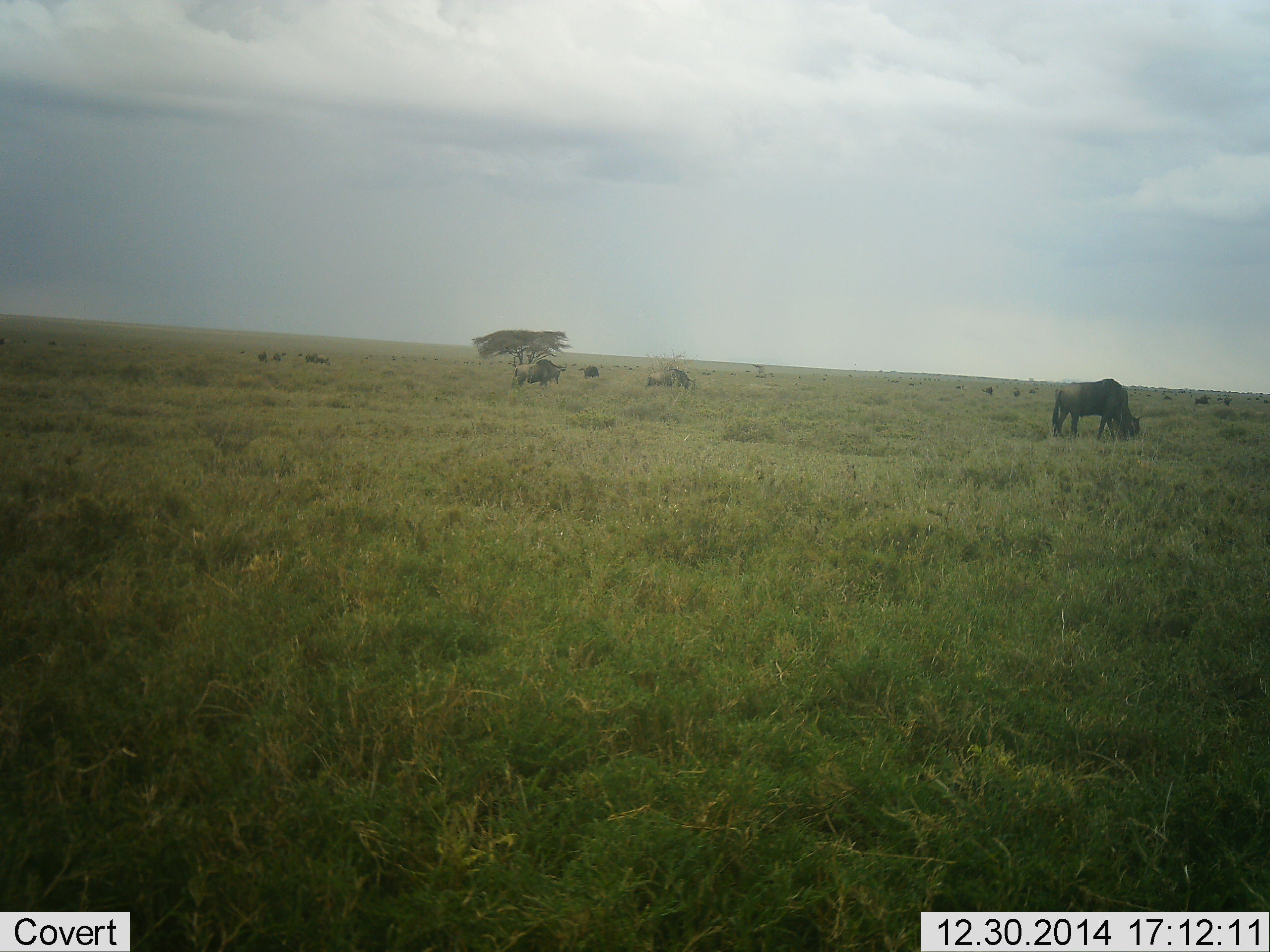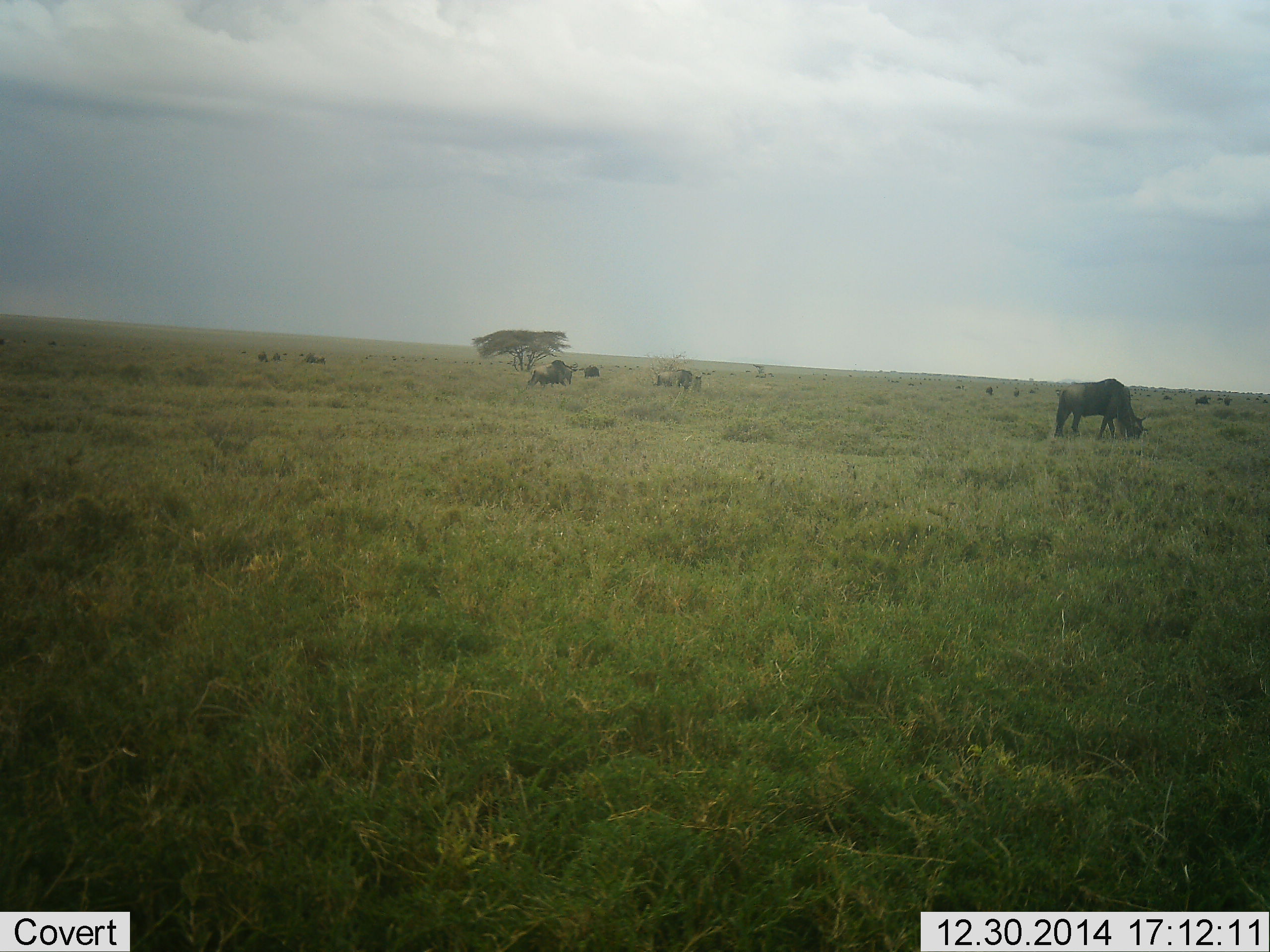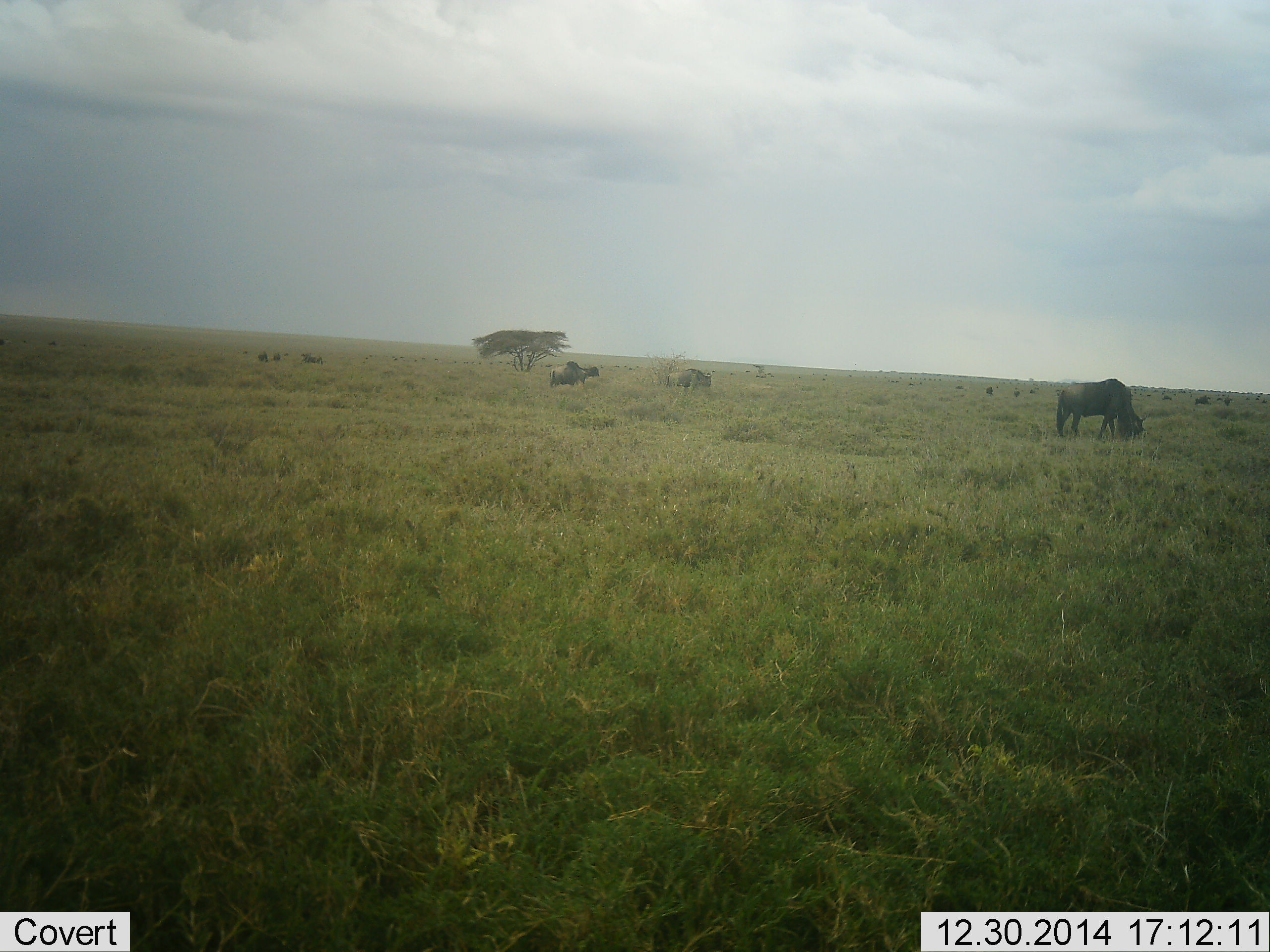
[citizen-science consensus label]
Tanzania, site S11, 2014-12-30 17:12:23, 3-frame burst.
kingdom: Animalia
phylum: Chordata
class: Mammalia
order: Artiodactyla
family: Bovidae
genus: Connochaetes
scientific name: Connochaetes taurinus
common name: blue wildebeest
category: wildebeest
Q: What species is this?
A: Wildebeest (blue wildebeest) (Connochaetes taurinus).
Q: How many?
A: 11-50.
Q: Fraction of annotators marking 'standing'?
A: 10%.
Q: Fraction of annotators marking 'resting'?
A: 0%.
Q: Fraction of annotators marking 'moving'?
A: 60%.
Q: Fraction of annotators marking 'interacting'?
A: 0%.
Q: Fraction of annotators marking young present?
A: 0%.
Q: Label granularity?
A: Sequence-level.